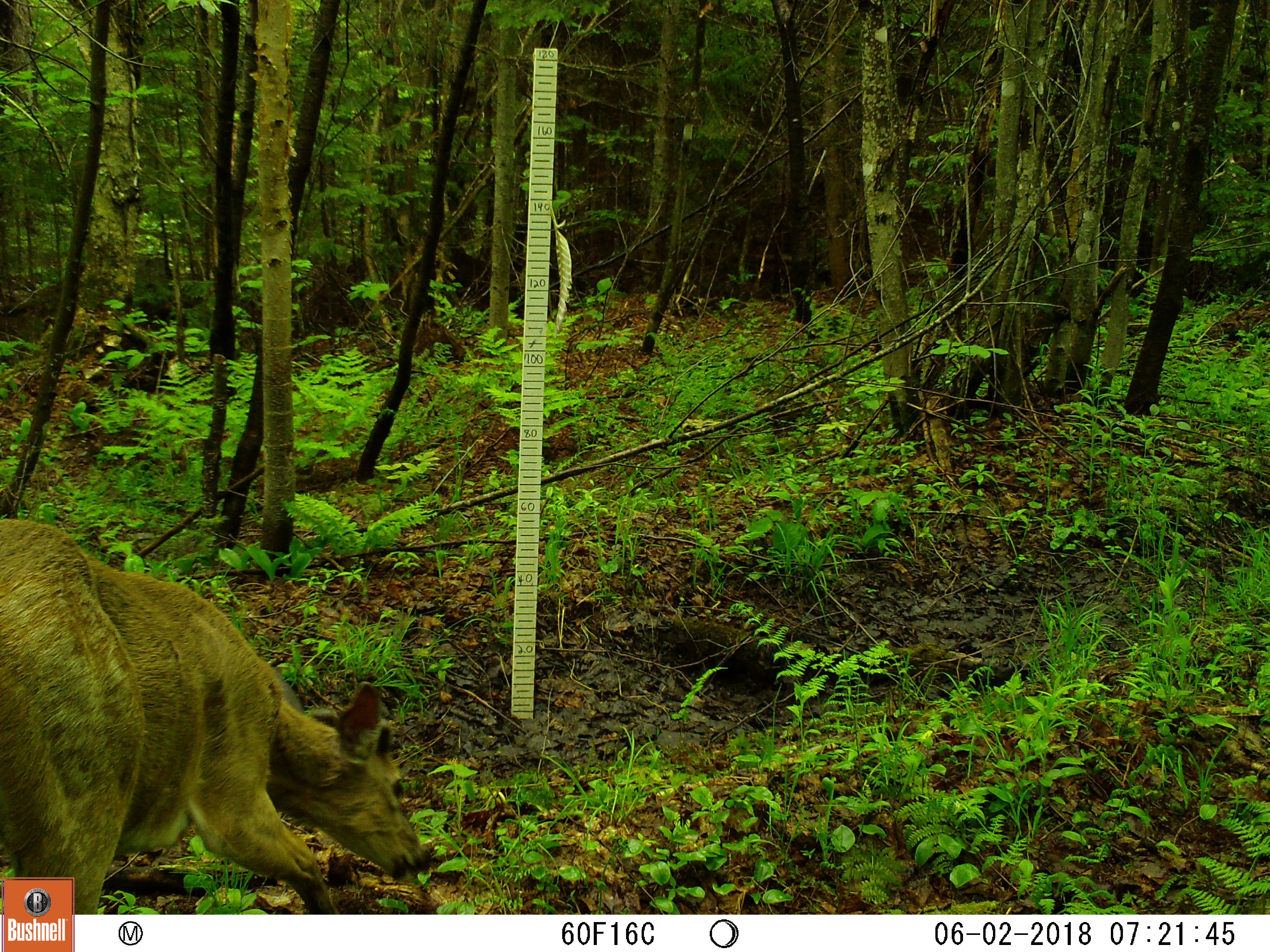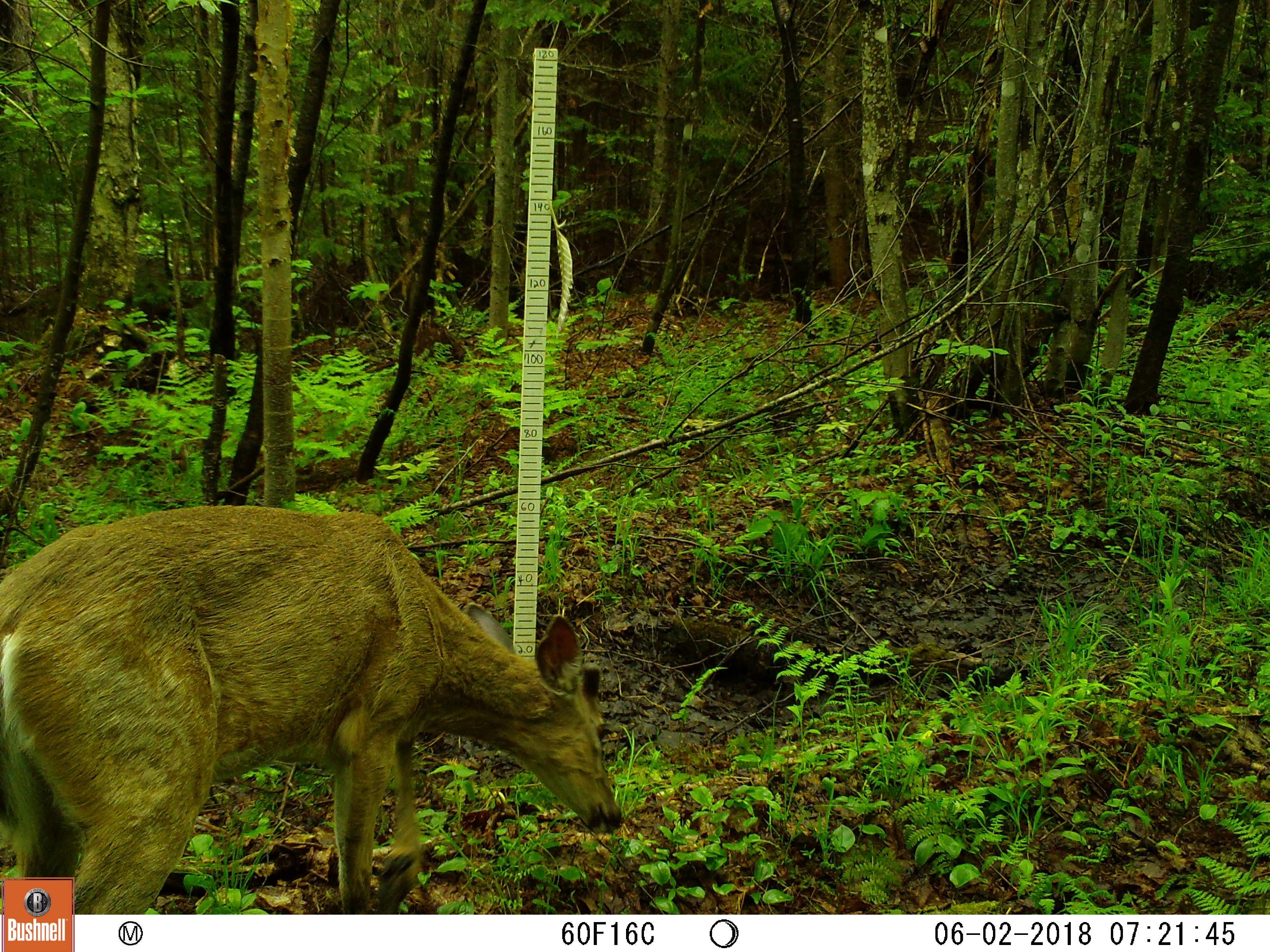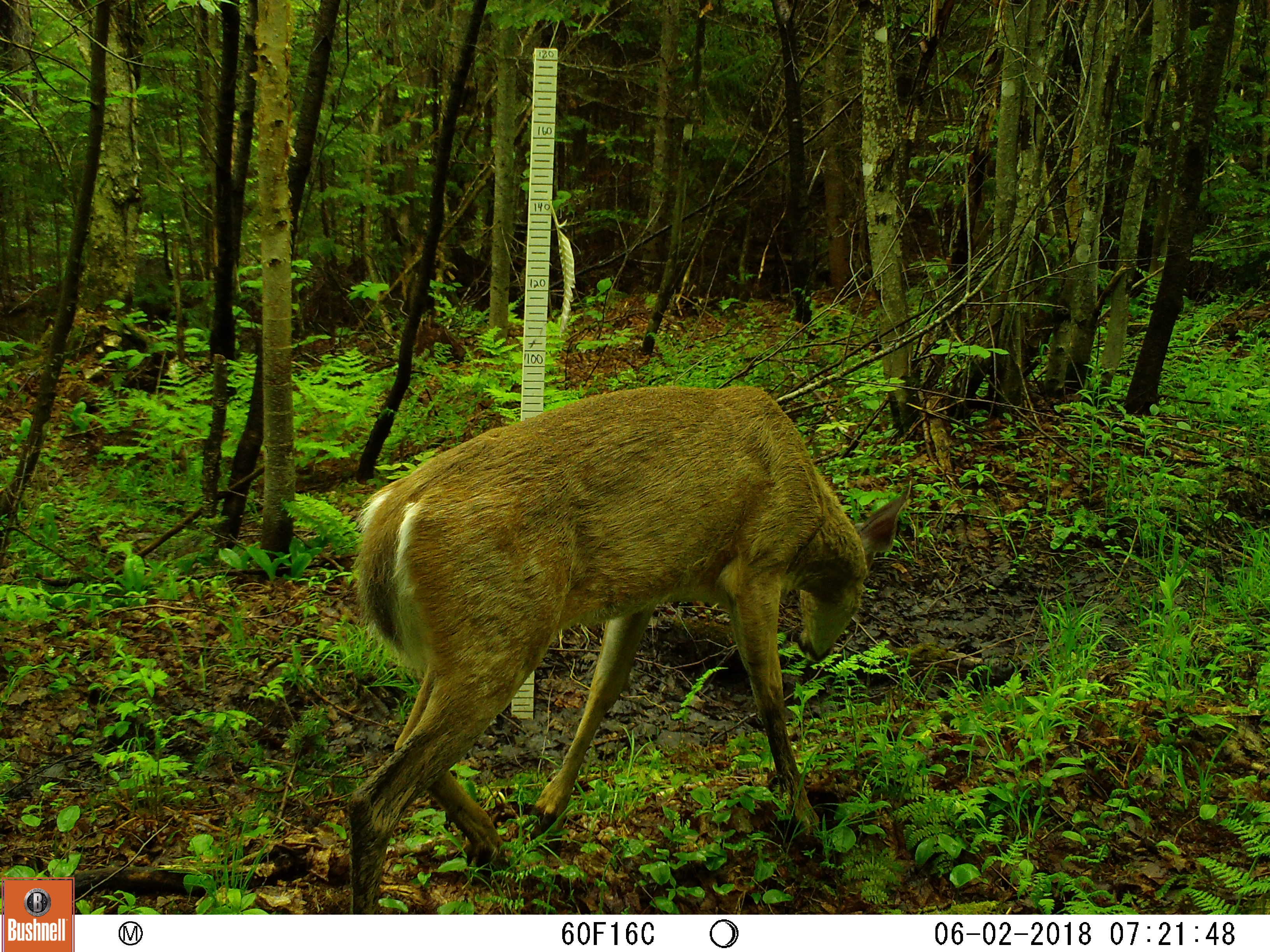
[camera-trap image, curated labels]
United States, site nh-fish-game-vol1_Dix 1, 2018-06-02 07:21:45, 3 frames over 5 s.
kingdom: Animalia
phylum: Chordata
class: Mammalia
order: Artiodactyla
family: Cervidae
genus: Odocoileus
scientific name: Odocoileus virginianus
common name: white-tailed deer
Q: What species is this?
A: White-tailed deer (Odocoileus virginianus).